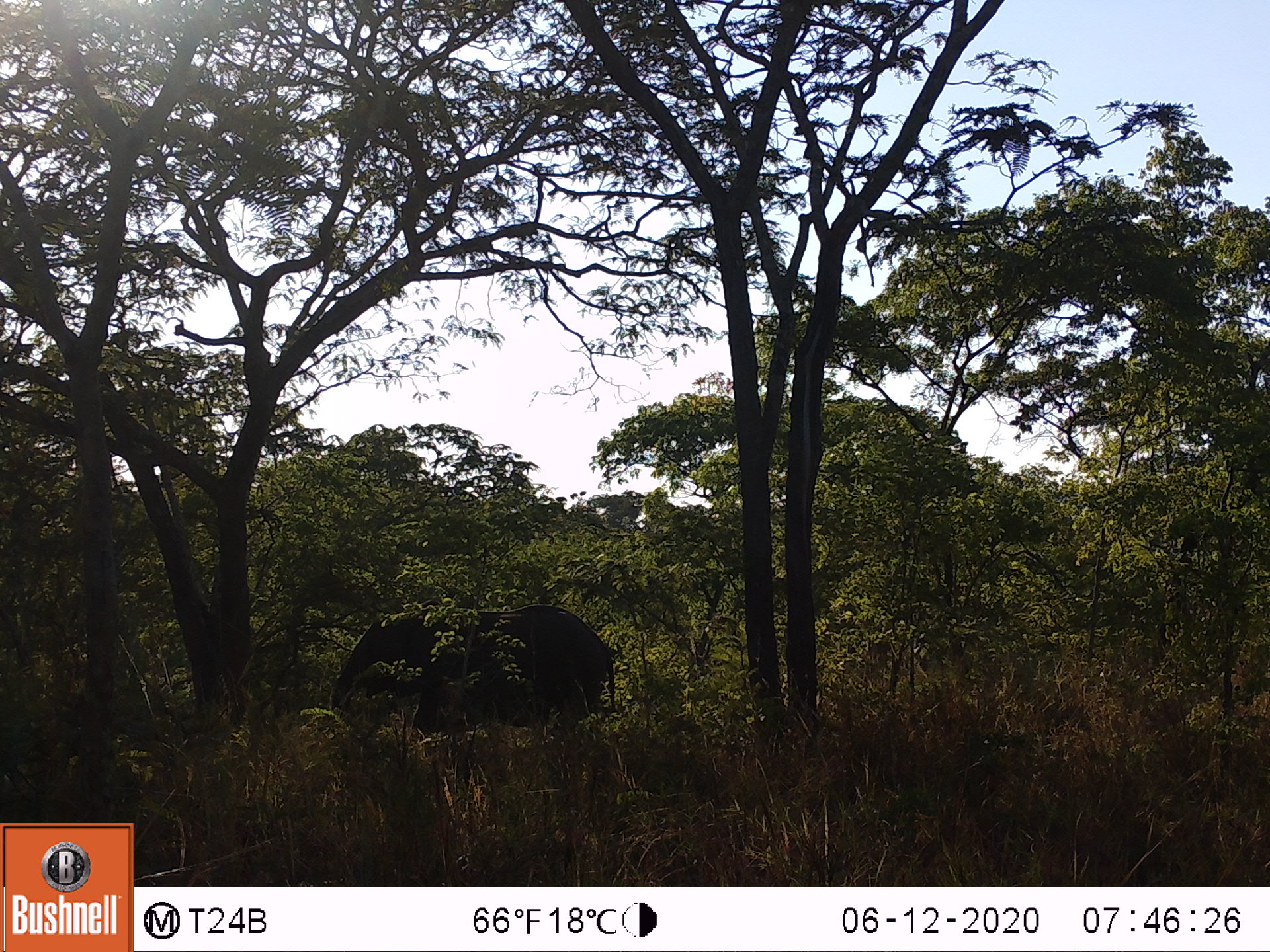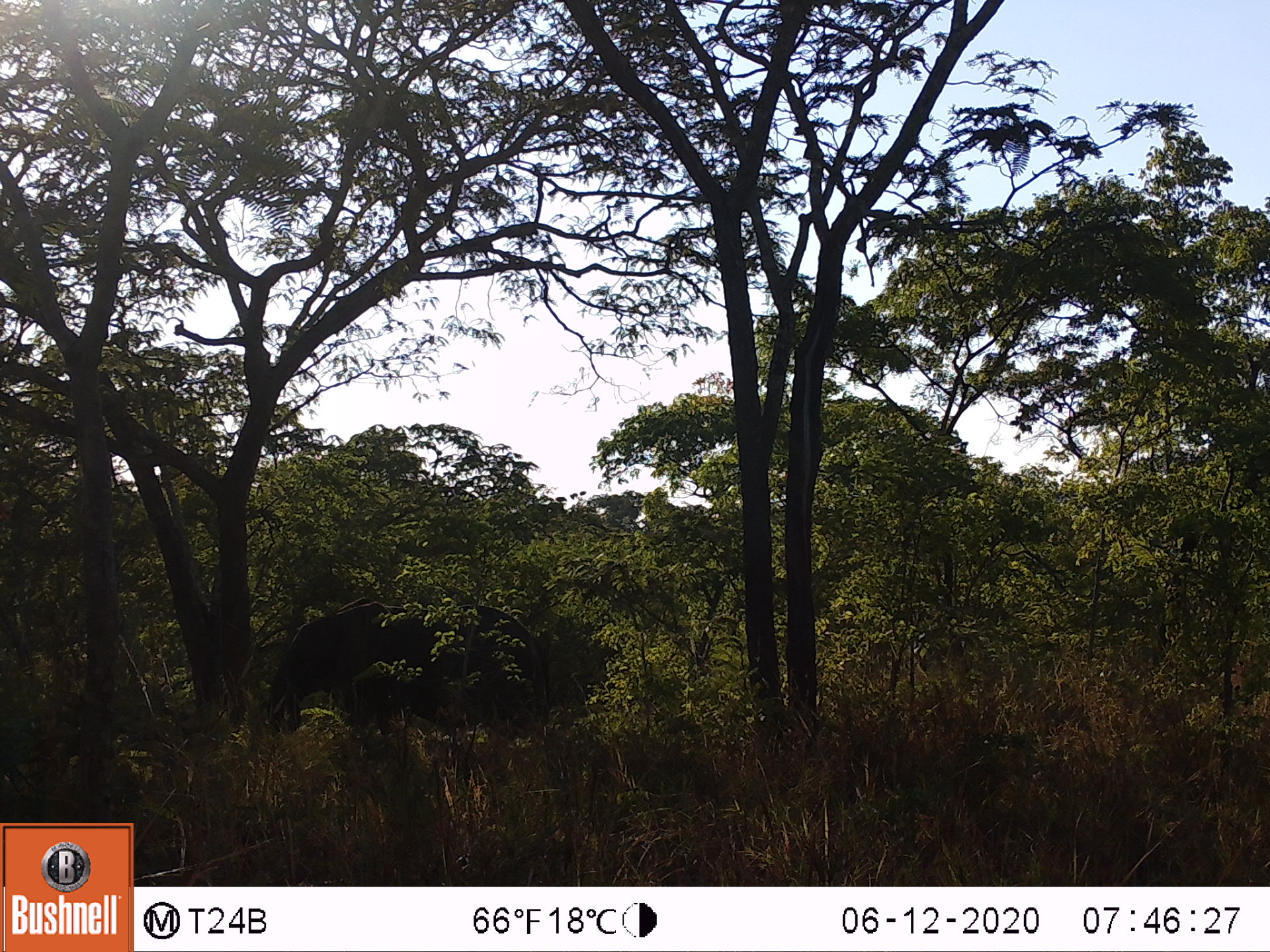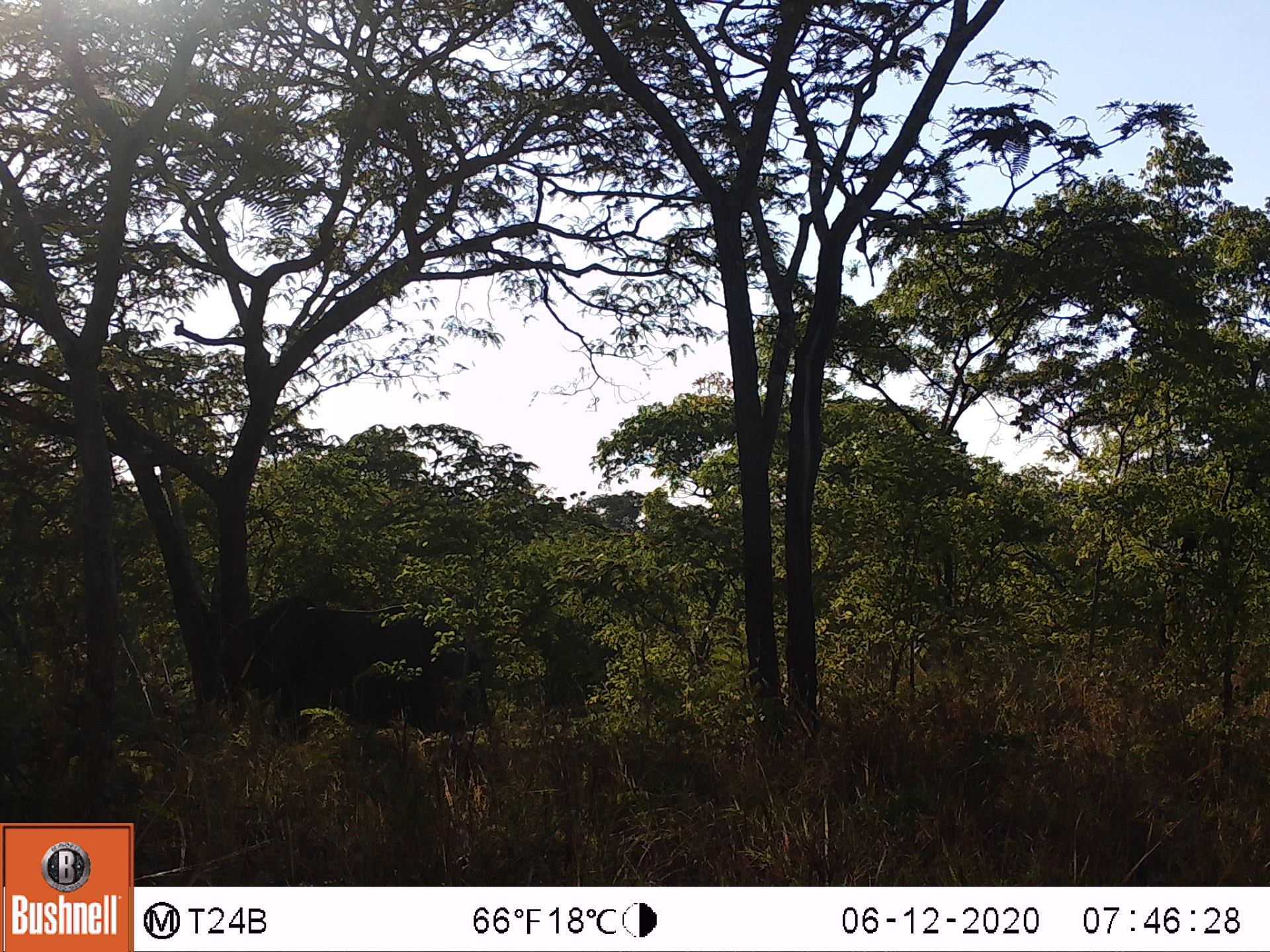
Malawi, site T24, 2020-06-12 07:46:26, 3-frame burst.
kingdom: Animalia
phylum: Chordata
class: Mammalia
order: Proboscidea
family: Elephantidae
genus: Loxodonta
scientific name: Loxodonta africana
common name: african savanna elephant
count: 1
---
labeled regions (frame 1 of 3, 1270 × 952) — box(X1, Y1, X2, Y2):
african savanna elephant: box(313, 597, 635, 762)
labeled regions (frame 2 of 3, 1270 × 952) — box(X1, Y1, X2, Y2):
african savanna elephant: box(254, 586, 562, 739)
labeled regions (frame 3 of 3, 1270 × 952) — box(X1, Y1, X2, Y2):
african savanna elephant: box(195, 587, 494, 744)